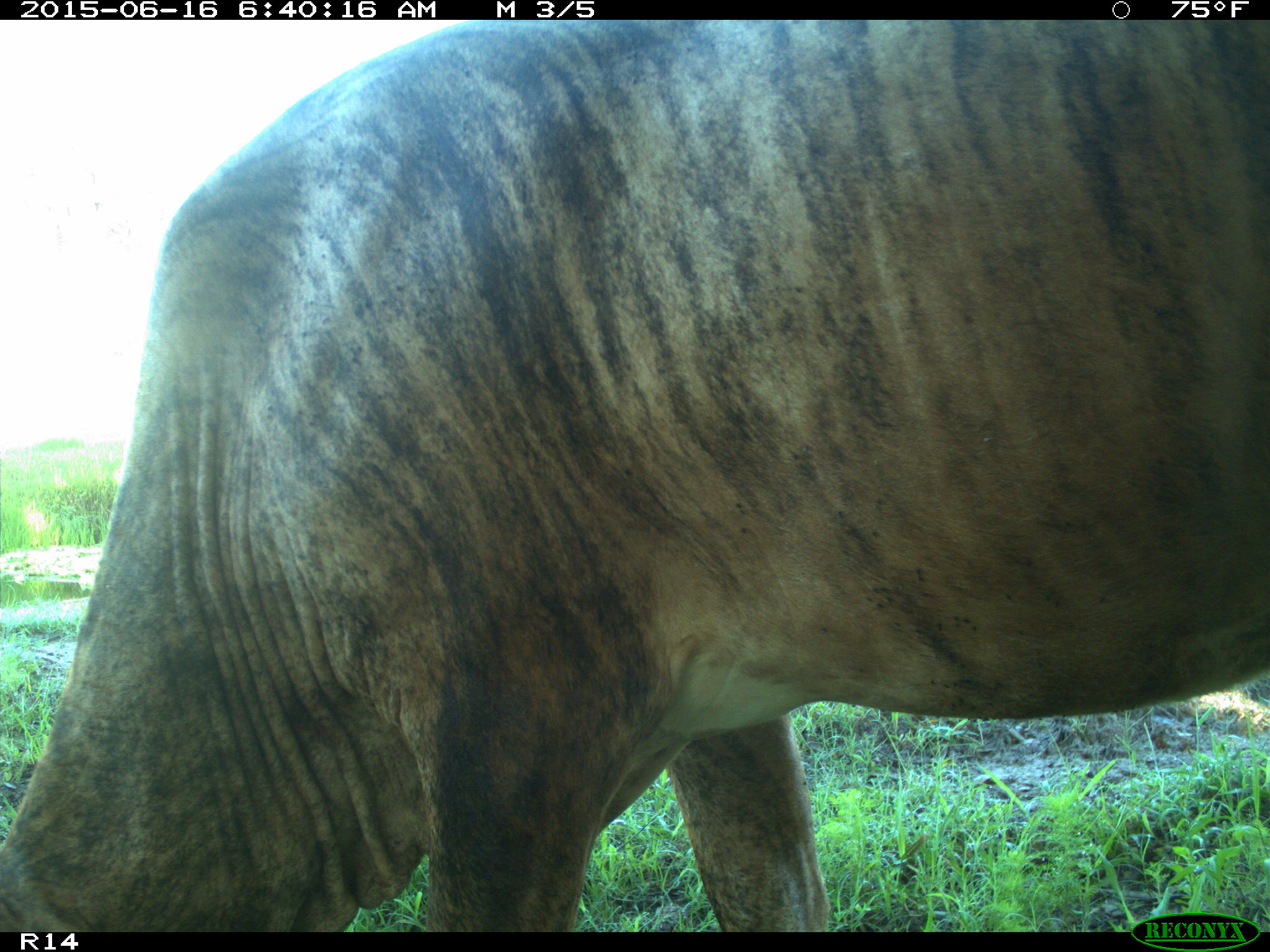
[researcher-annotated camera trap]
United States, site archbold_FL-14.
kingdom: Animalia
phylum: Chordata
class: Mammalia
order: Artiodactyla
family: Bovidae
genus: Bos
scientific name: Bos taurus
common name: domestic cow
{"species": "Bos taurus (domestic cow)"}